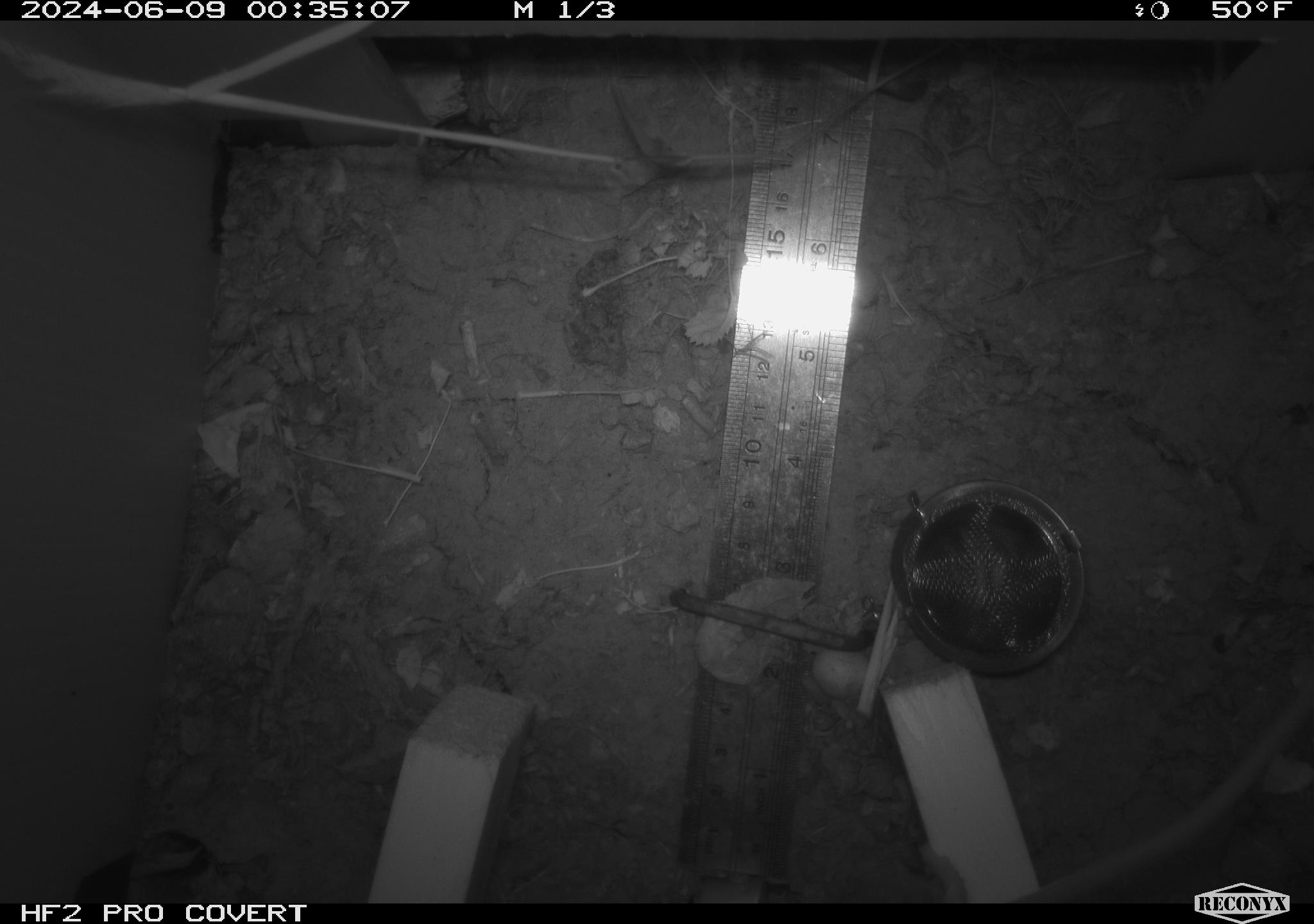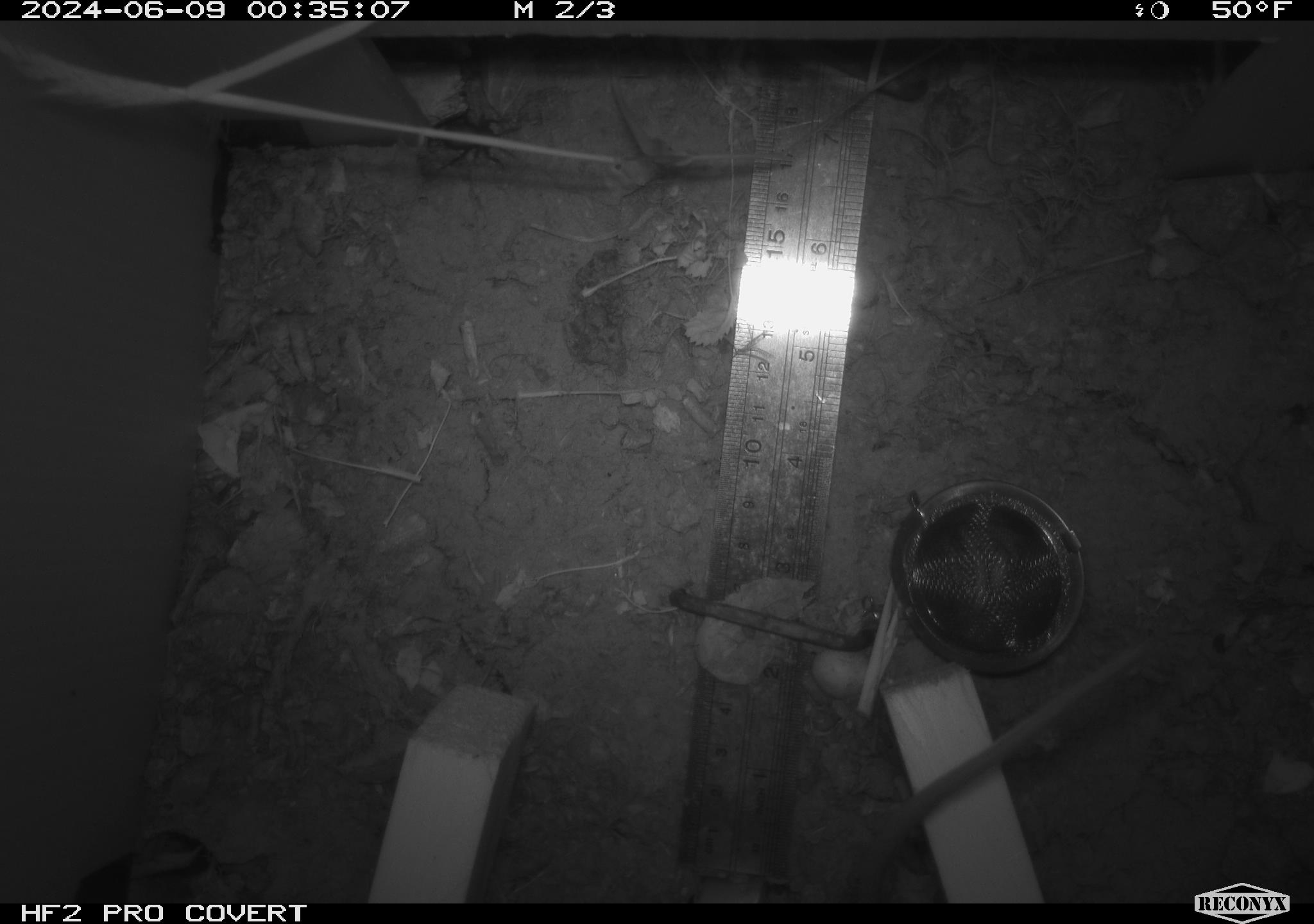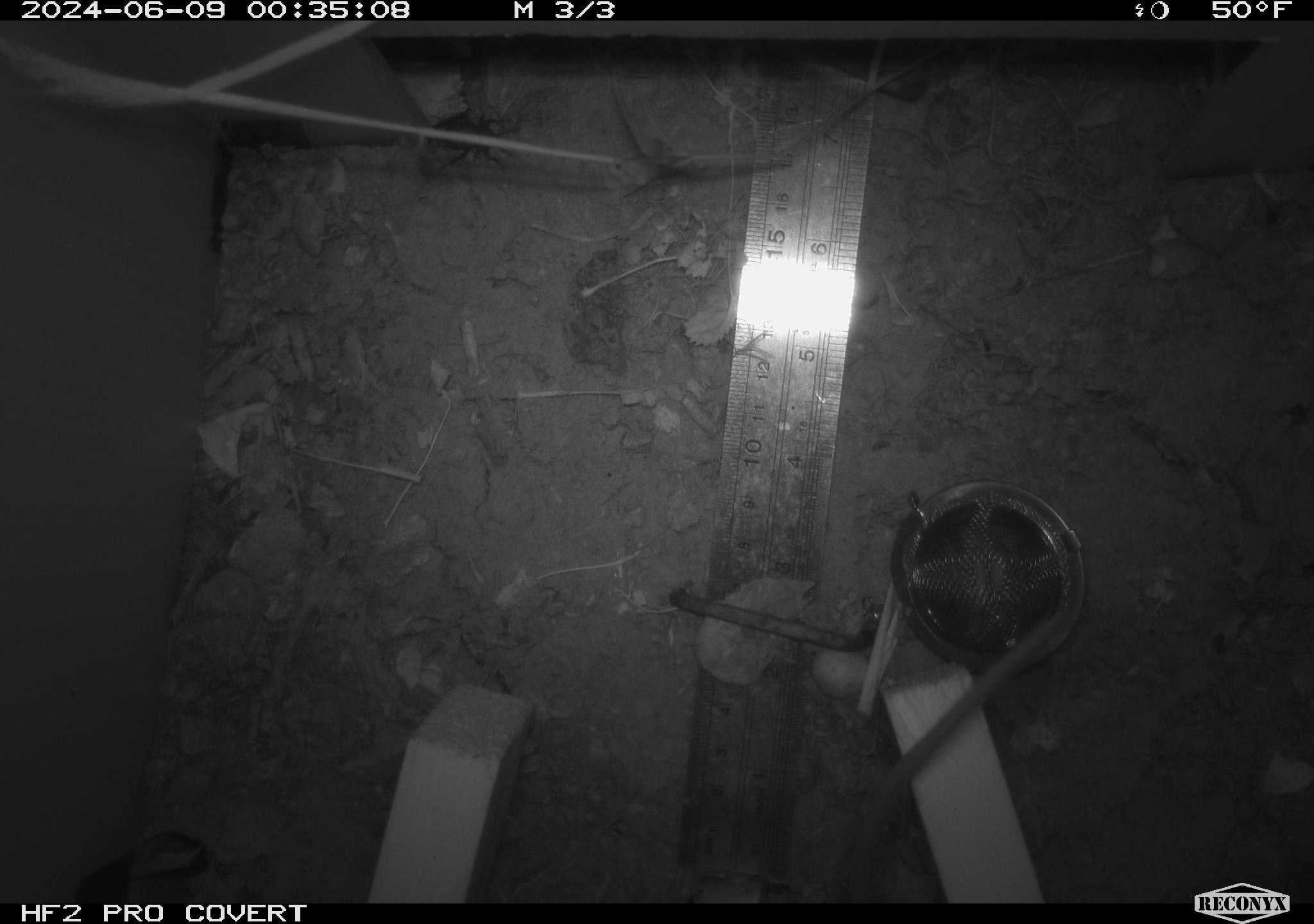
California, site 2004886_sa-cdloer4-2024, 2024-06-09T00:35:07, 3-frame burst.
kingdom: Animalia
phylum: Chordata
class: Mammalia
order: Rodentia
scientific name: Rodentia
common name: rodent